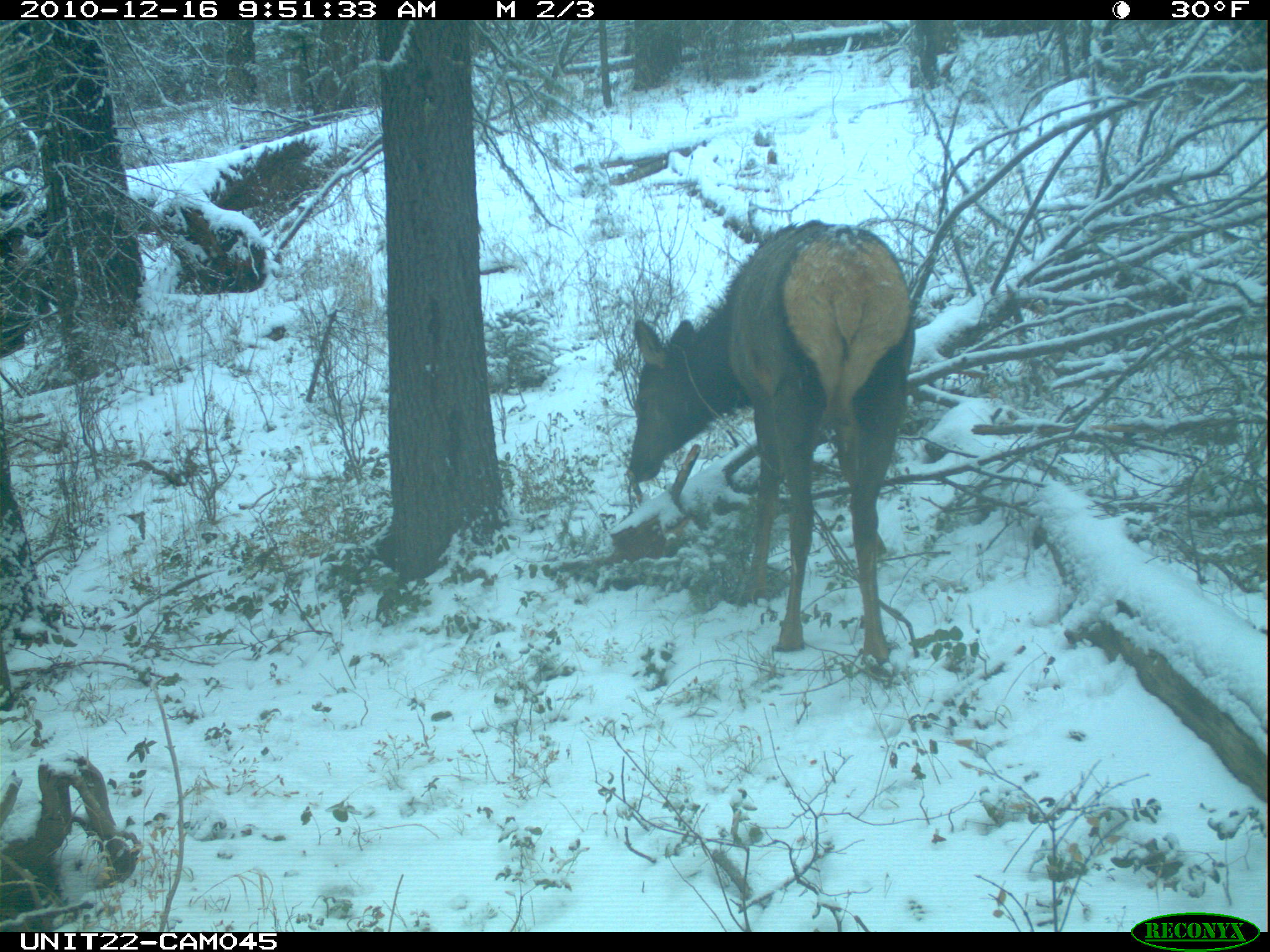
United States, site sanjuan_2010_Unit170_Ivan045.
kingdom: Animalia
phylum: Chordata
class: Mammalia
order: Artiodactyla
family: Cervidae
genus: Cervus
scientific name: Cervus elaphus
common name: red deer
Cervus elaphus (red deer).